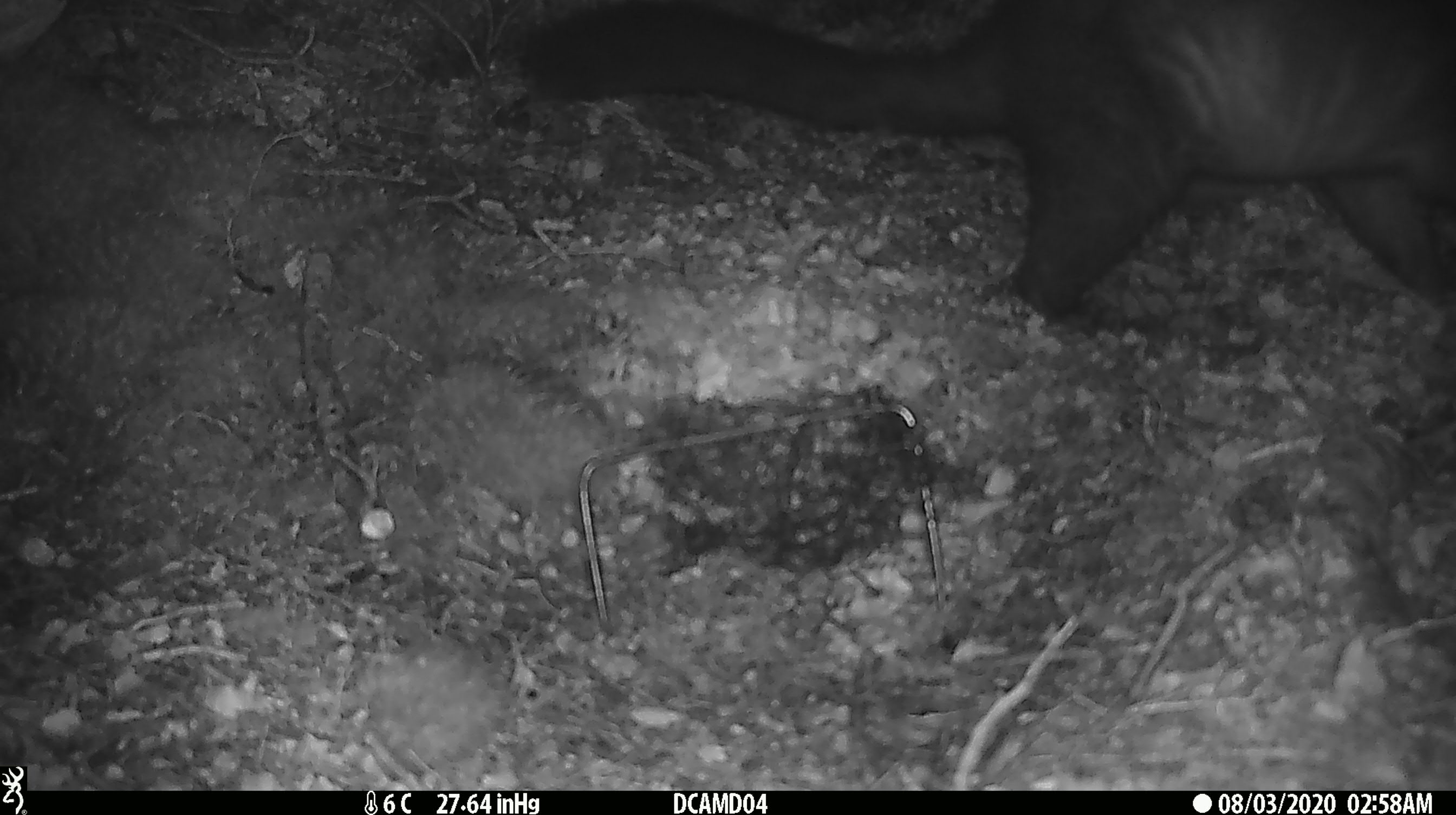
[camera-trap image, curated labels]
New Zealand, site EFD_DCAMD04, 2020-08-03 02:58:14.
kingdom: Animalia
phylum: Chordata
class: Mammalia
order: Diprotodontia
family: Phalangeridae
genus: Trichosurus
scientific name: Trichosurus vulpecula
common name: common brushtail possum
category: possum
Possum (common brushtail possum) (Trichosurus vulpecula).